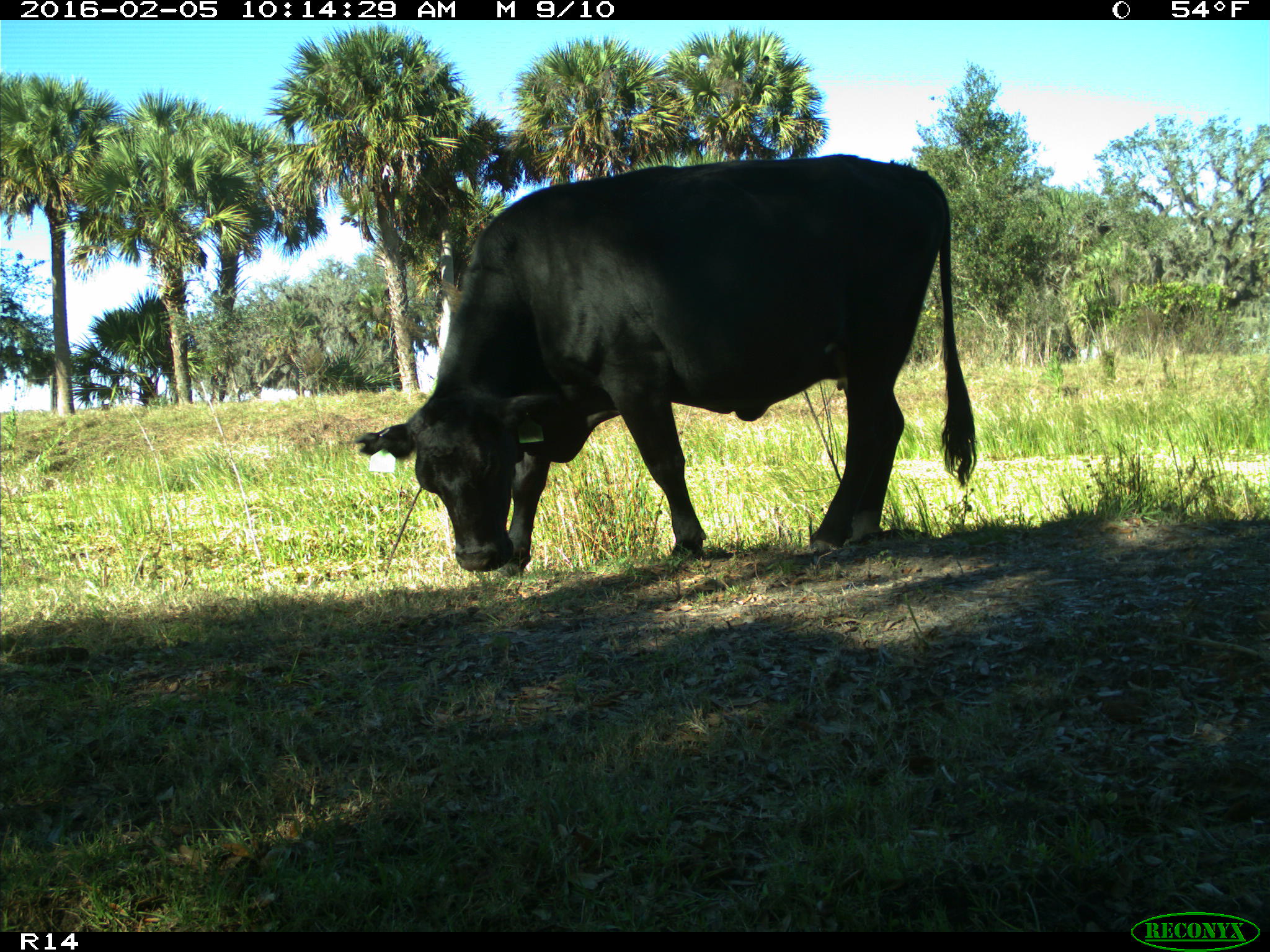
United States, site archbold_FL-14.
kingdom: Animalia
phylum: Chordata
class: Mammalia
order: Artiodactyla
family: Bovidae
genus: Bos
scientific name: Bos taurus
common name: domestic cow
Bos taurus (domestic cow).